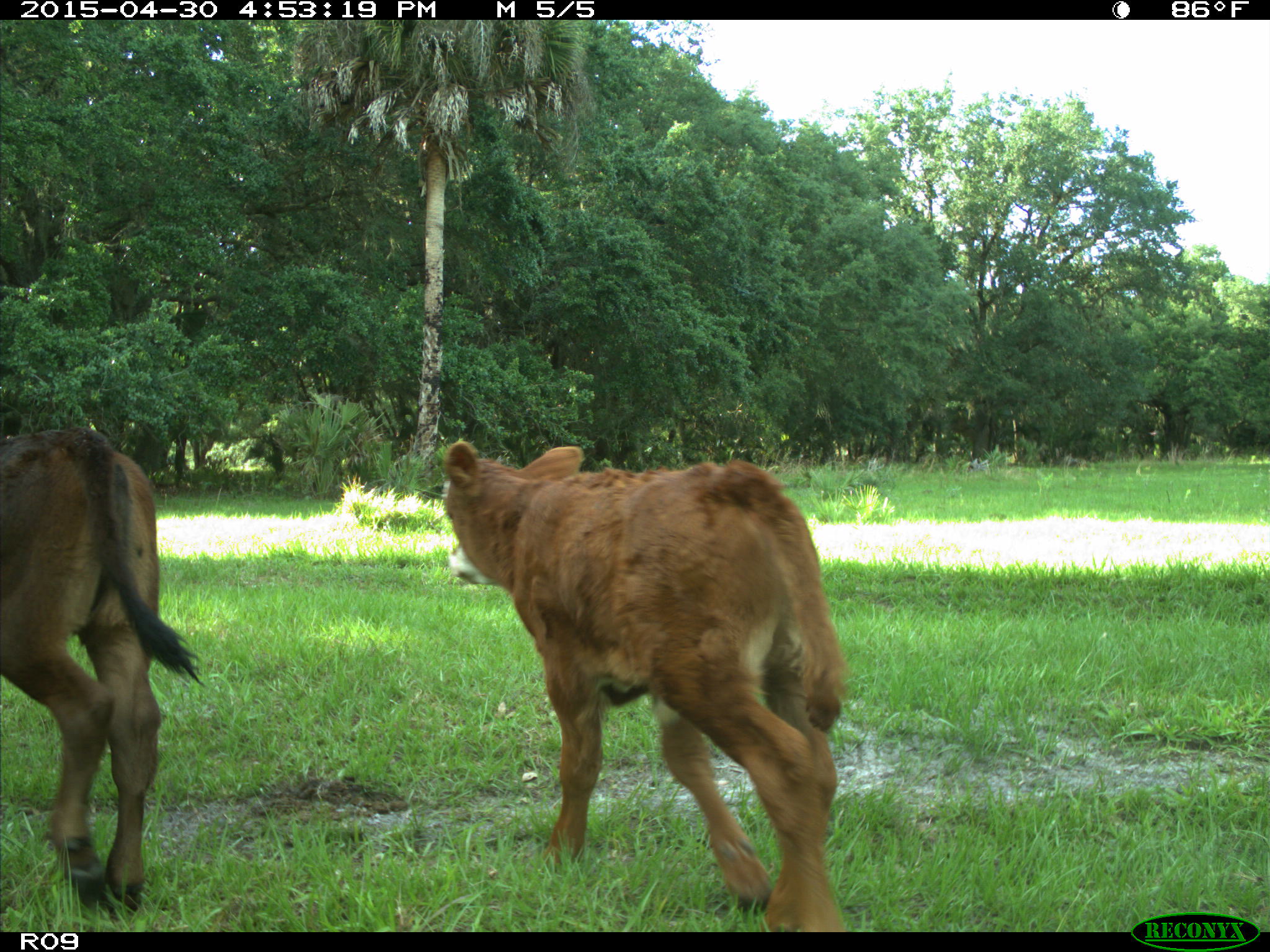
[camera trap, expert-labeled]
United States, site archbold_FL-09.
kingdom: Animalia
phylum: Chordata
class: Mammalia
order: Artiodactyla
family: Bovidae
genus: Bos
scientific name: Bos taurus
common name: domestic cow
Bos taurus (domestic cow).